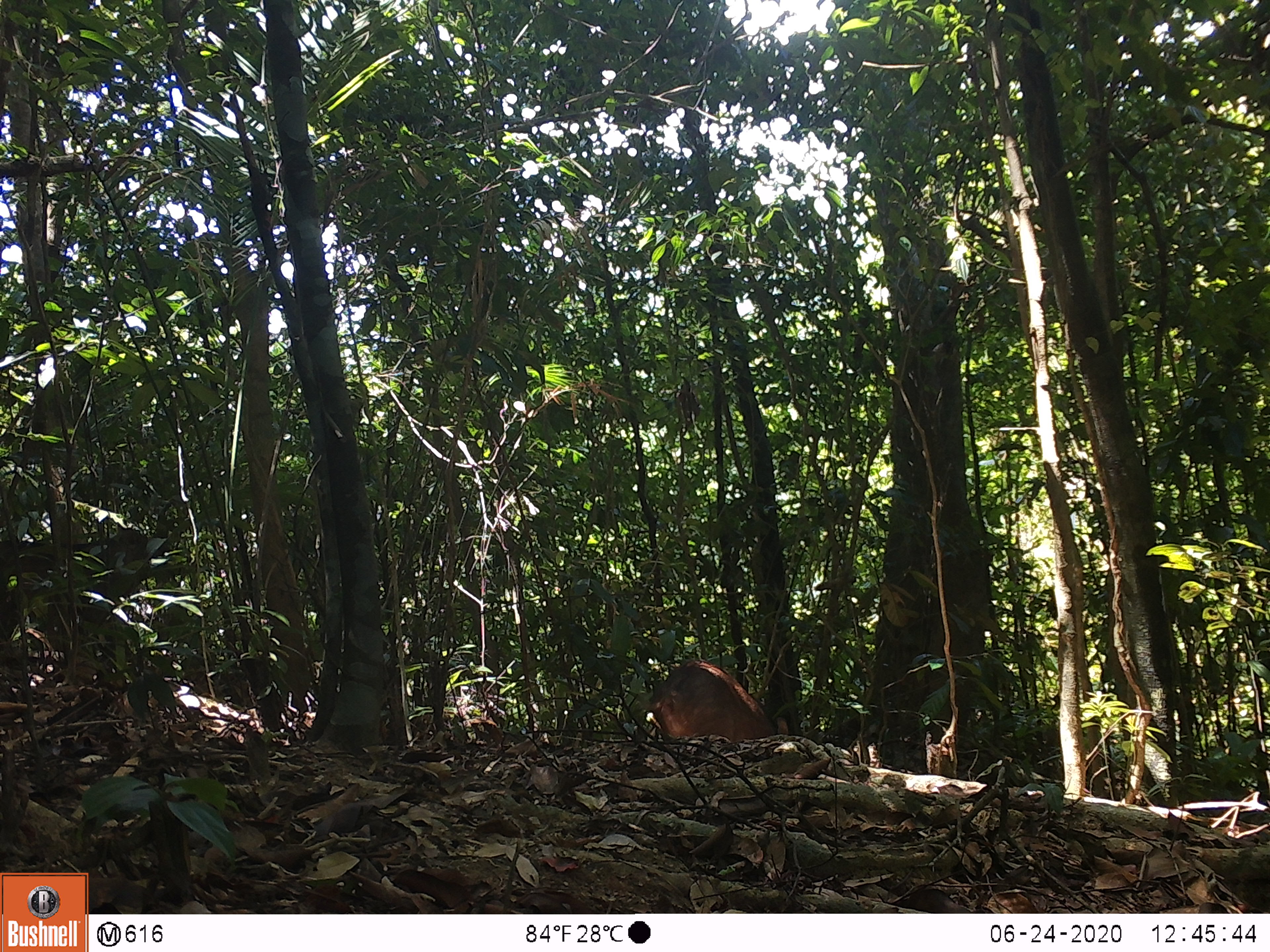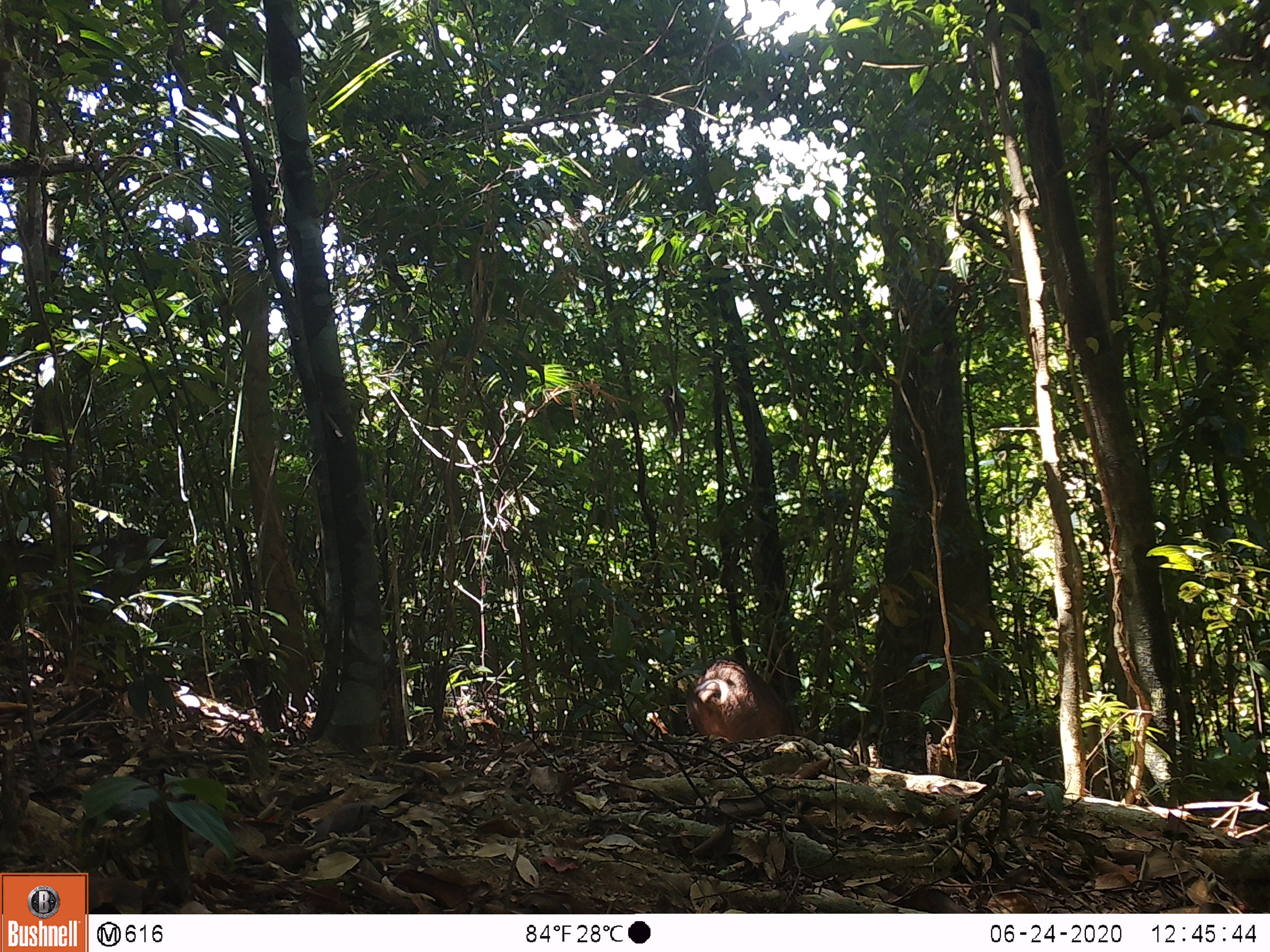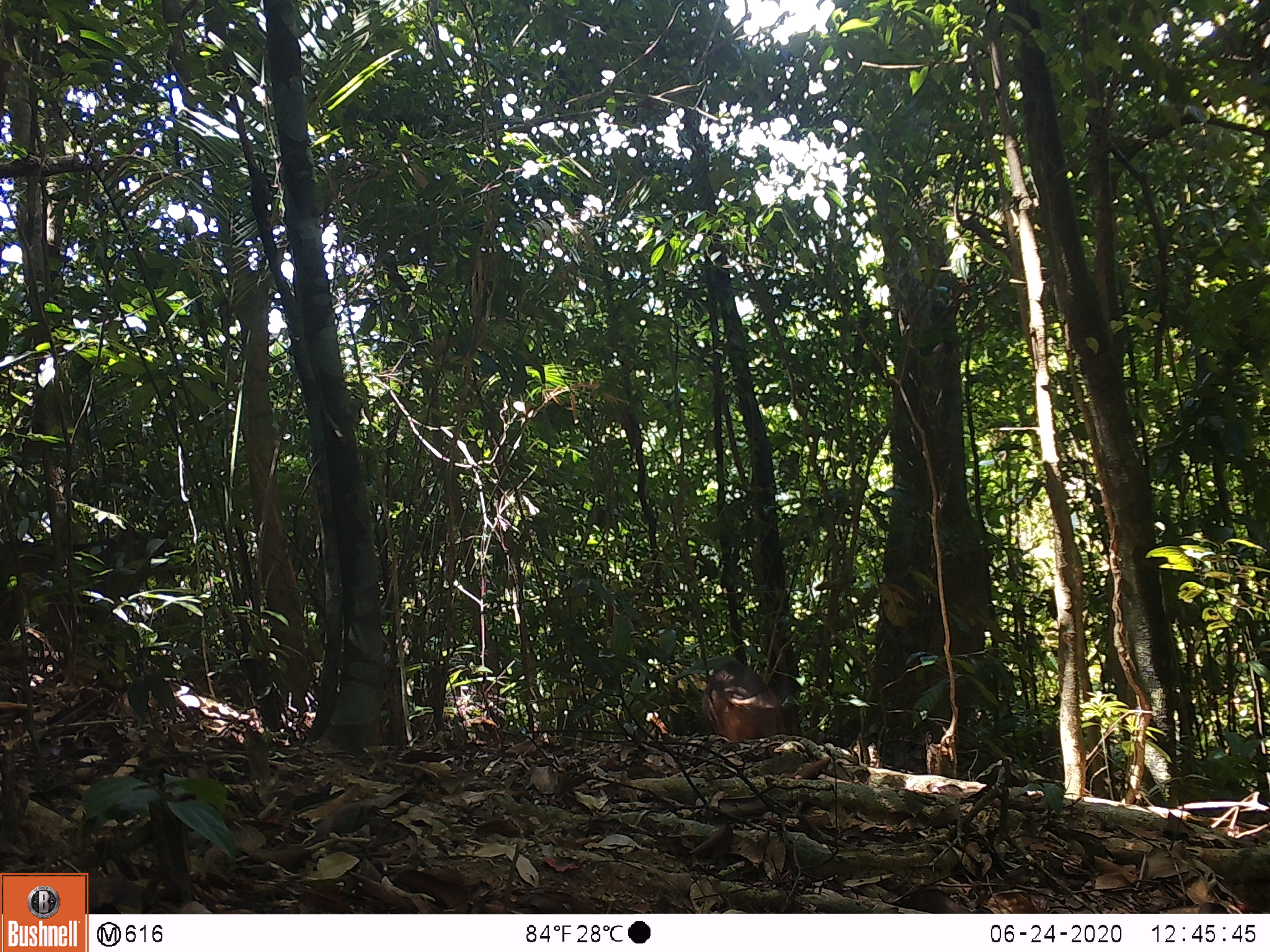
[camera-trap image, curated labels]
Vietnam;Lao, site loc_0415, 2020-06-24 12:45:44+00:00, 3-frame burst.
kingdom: Animalia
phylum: Chordata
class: Mammalia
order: Artiodactyla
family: Suidae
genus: Sus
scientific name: Sus scrofa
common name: eurasian wild pig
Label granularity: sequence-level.